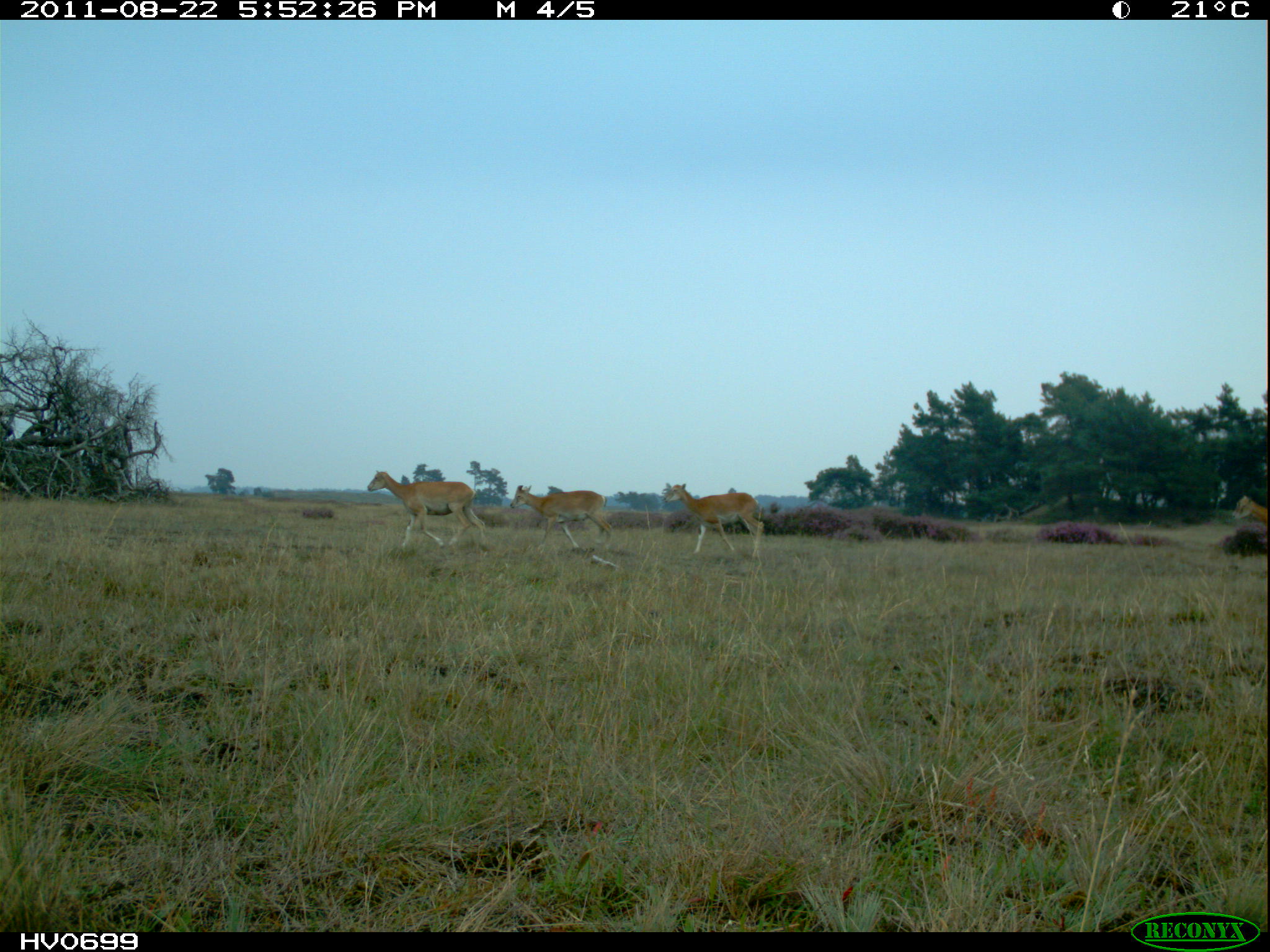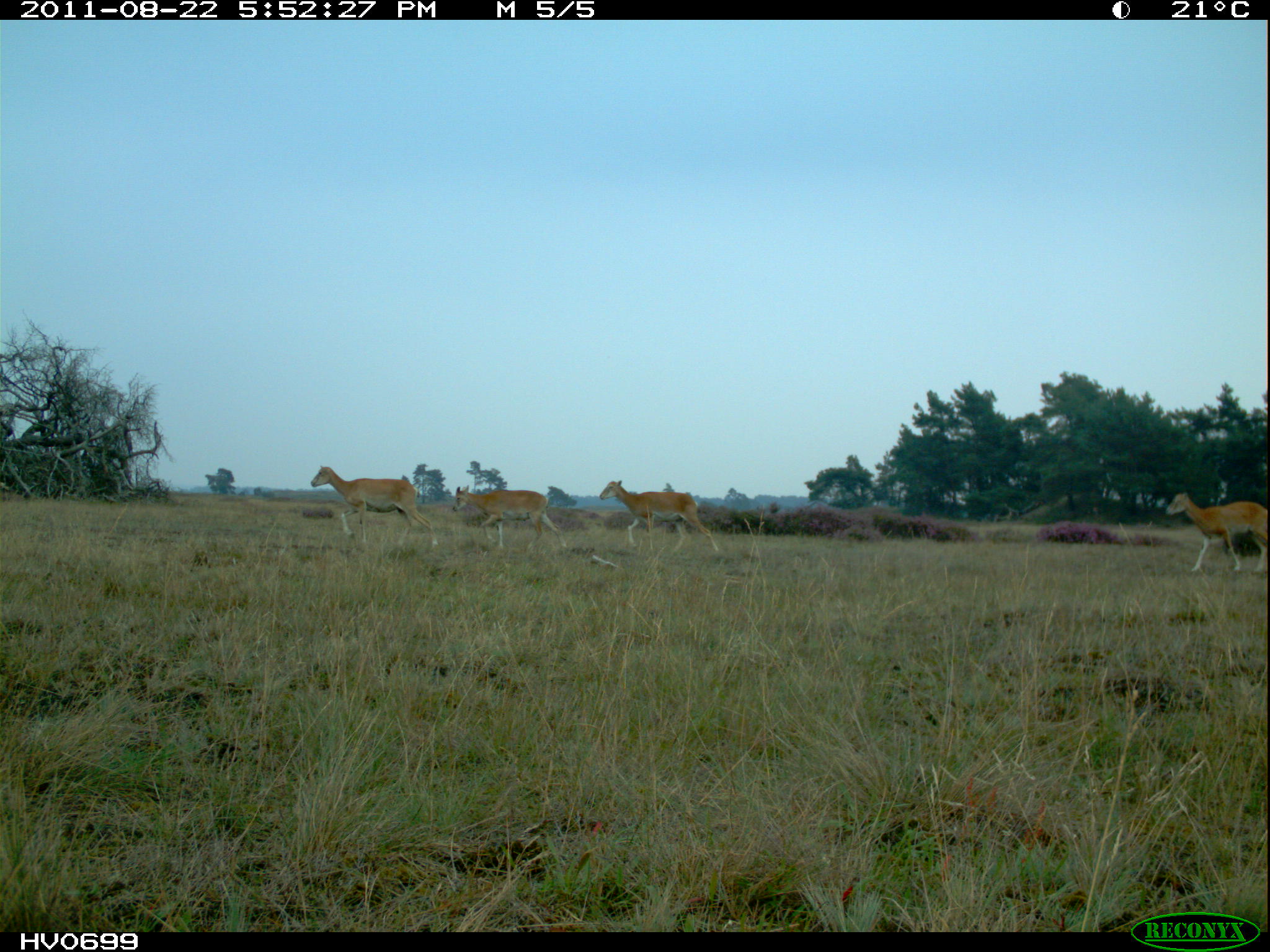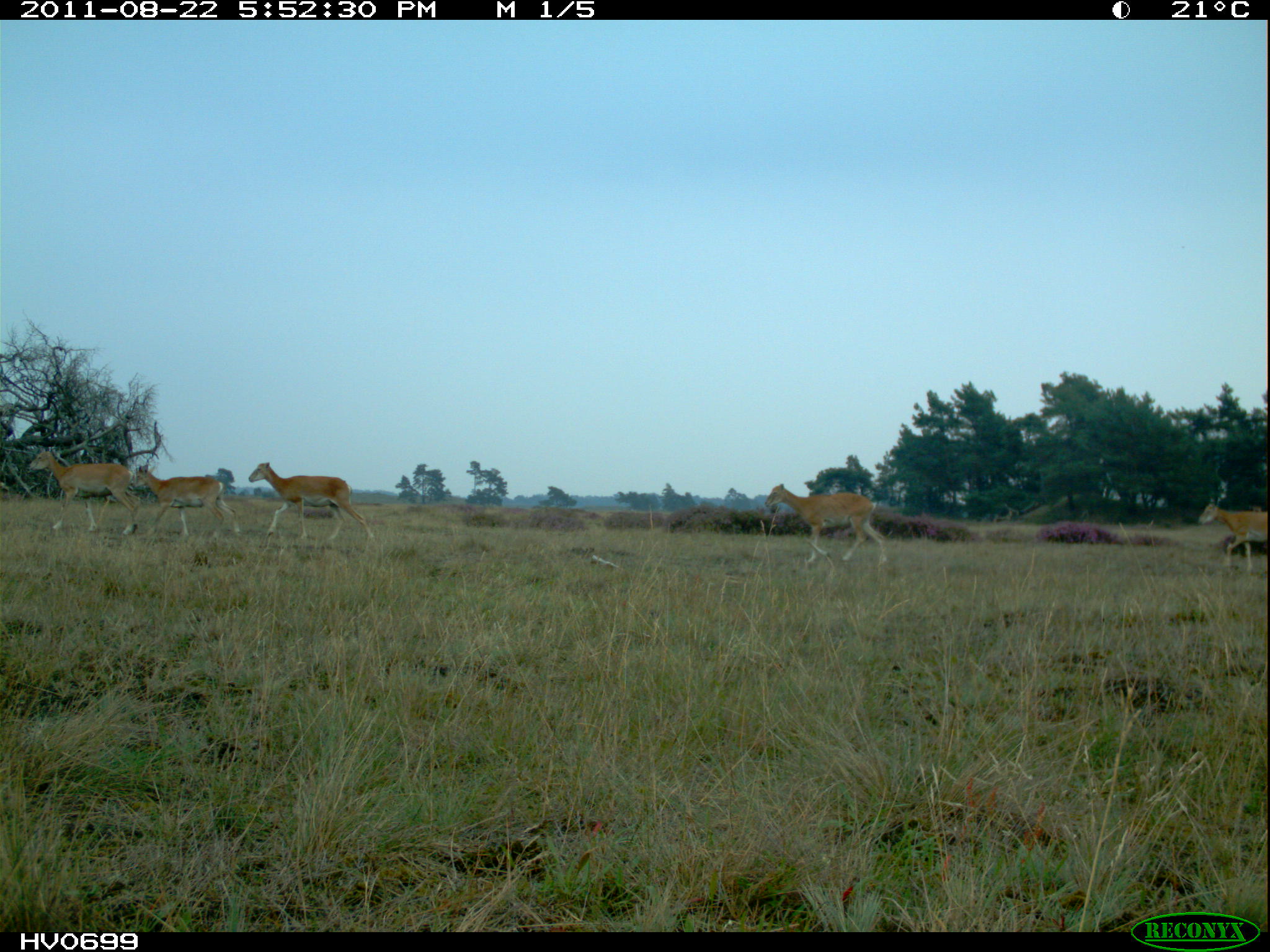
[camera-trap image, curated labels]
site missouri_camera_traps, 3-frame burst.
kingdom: Animalia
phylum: Chordata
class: Mammalia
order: Artiodactyla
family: Bovidae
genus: Ovis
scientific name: Ovis ammon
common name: mouflon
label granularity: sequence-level